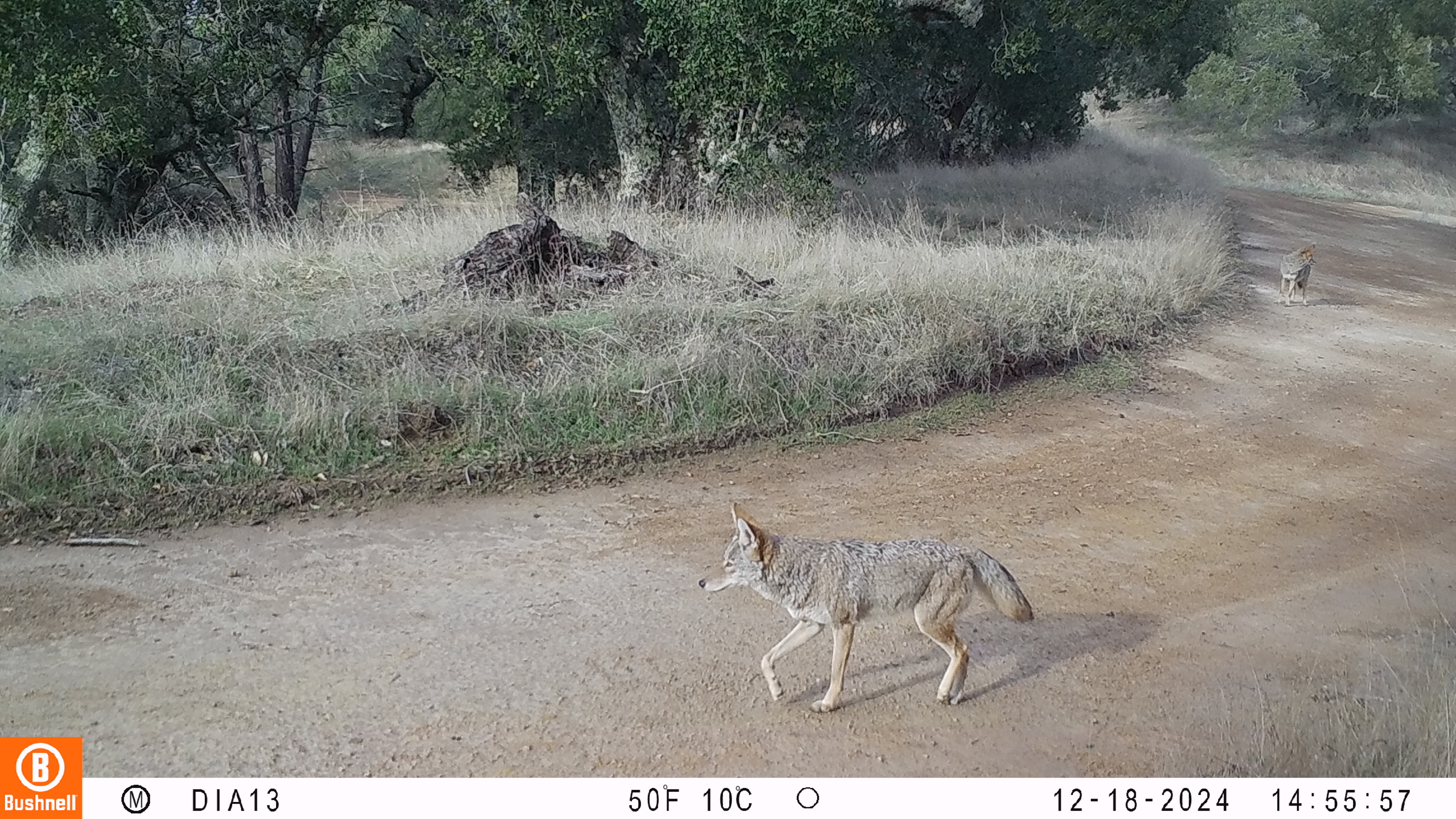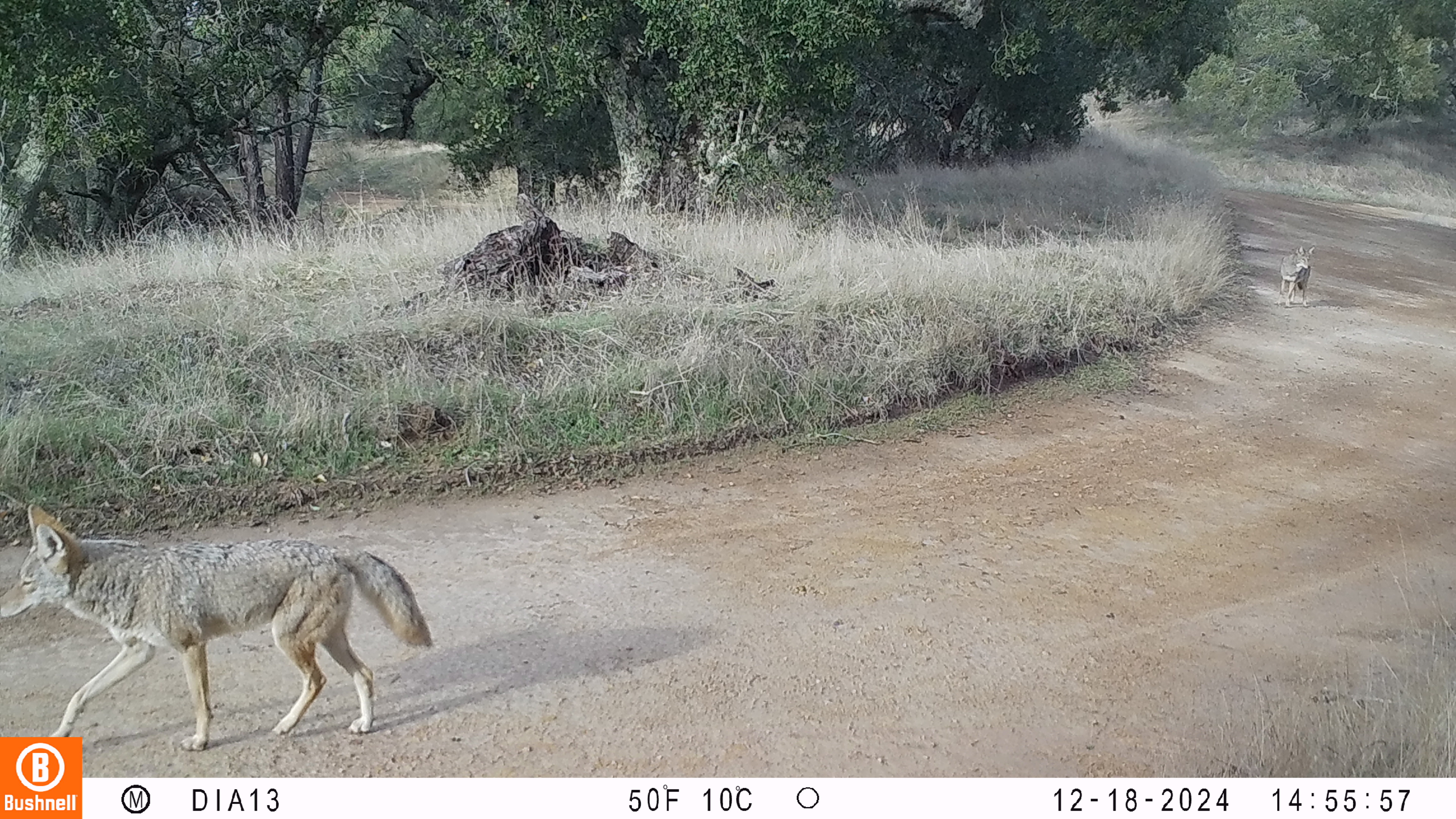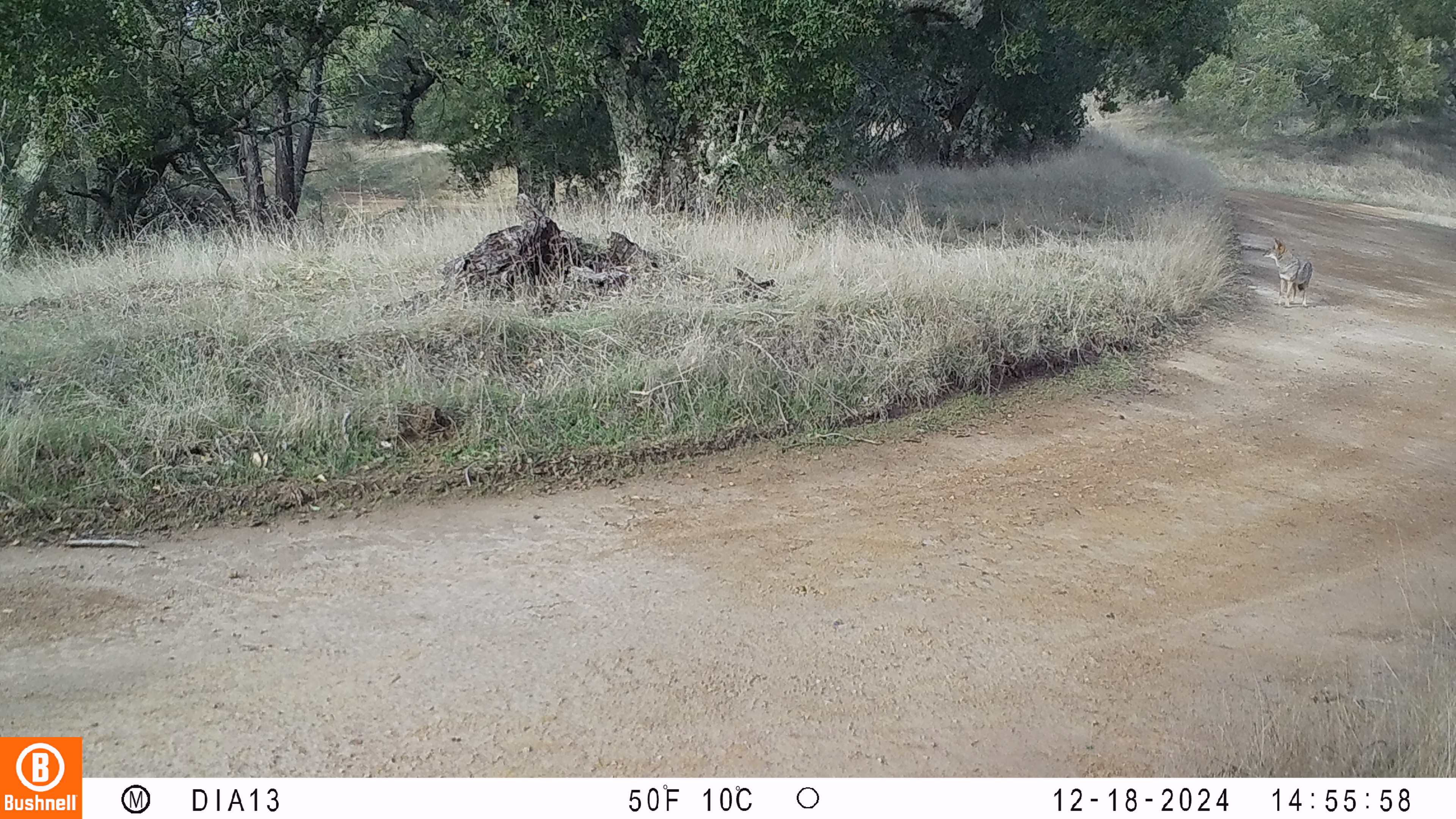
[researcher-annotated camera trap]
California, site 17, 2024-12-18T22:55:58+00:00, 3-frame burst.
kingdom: Animalia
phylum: Chordata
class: Mammalia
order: Carnivora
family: Canidae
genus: Canis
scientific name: Canis latrans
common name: coyote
Coyote (Canis latrans).